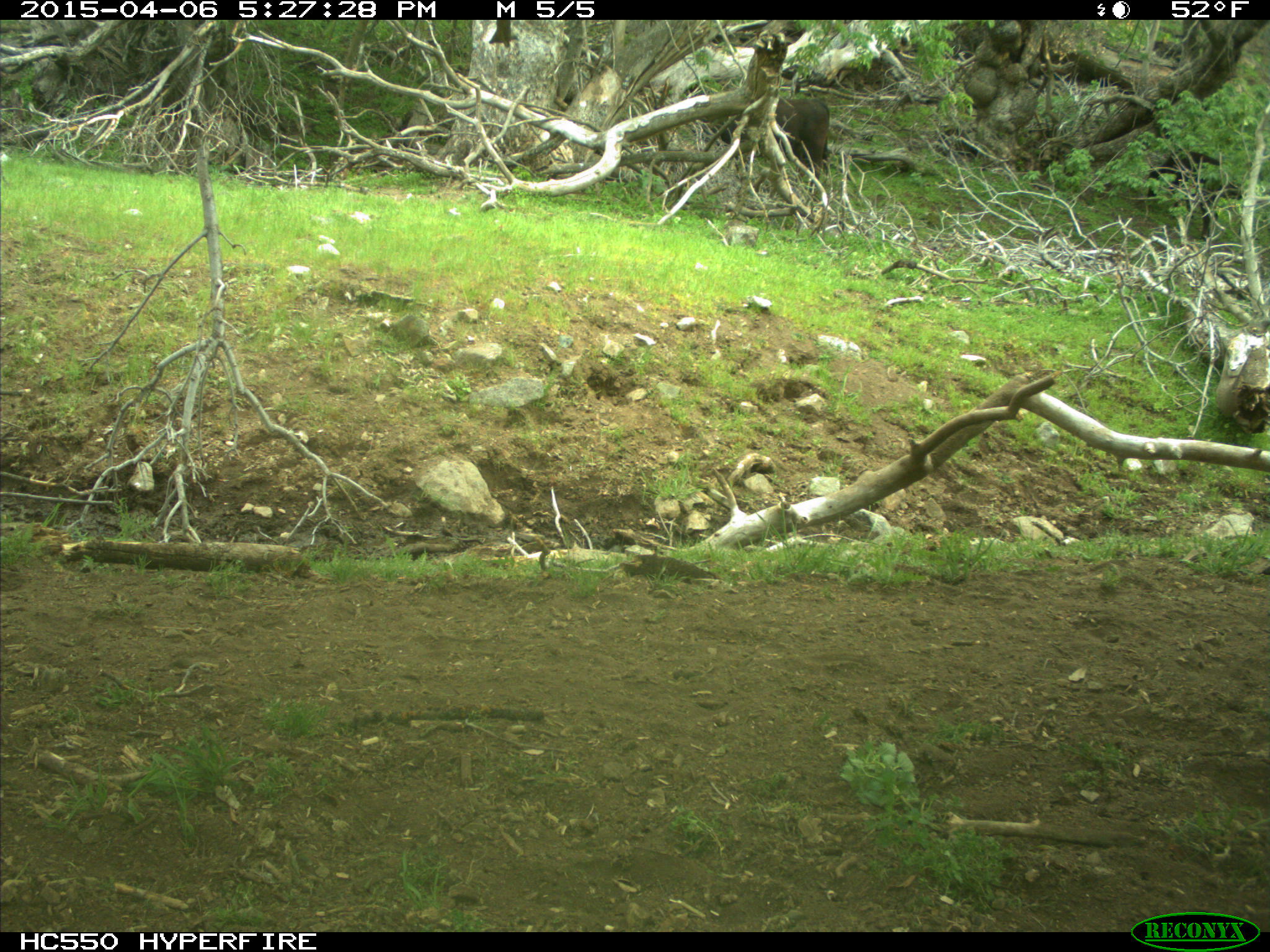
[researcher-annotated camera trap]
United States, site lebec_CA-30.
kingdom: Animalia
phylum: Chordata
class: Mammalia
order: Artiodactyla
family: Bovidae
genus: Bos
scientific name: Bos taurus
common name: domestic cow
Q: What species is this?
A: Bos taurus (domestic cow).